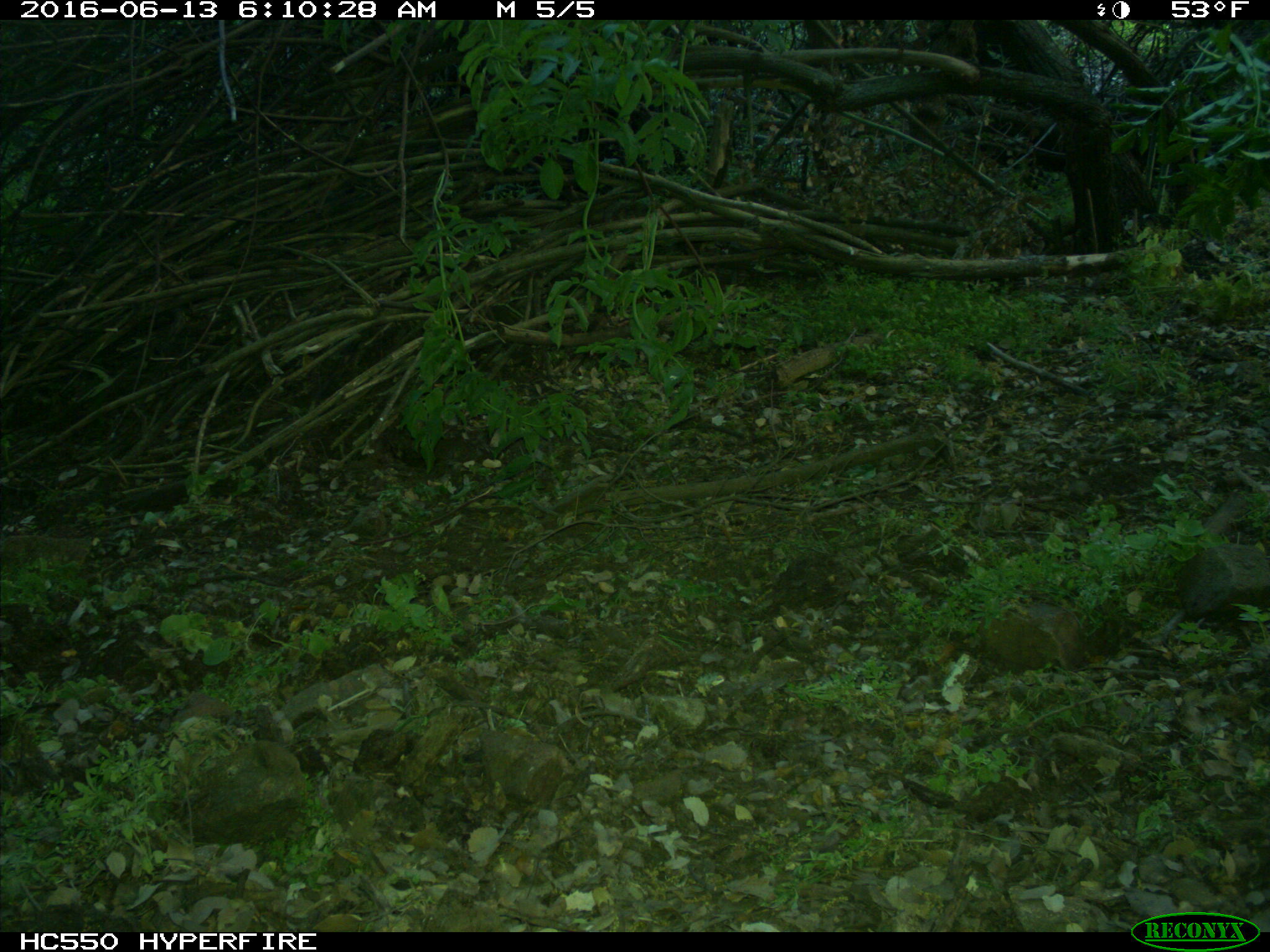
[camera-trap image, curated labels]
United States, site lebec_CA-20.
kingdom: Animalia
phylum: Chordata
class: Mammalia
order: Artiodactyla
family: Bovidae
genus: Bos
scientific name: Bos taurus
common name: domestic cow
Bos taurus (domestic cow).